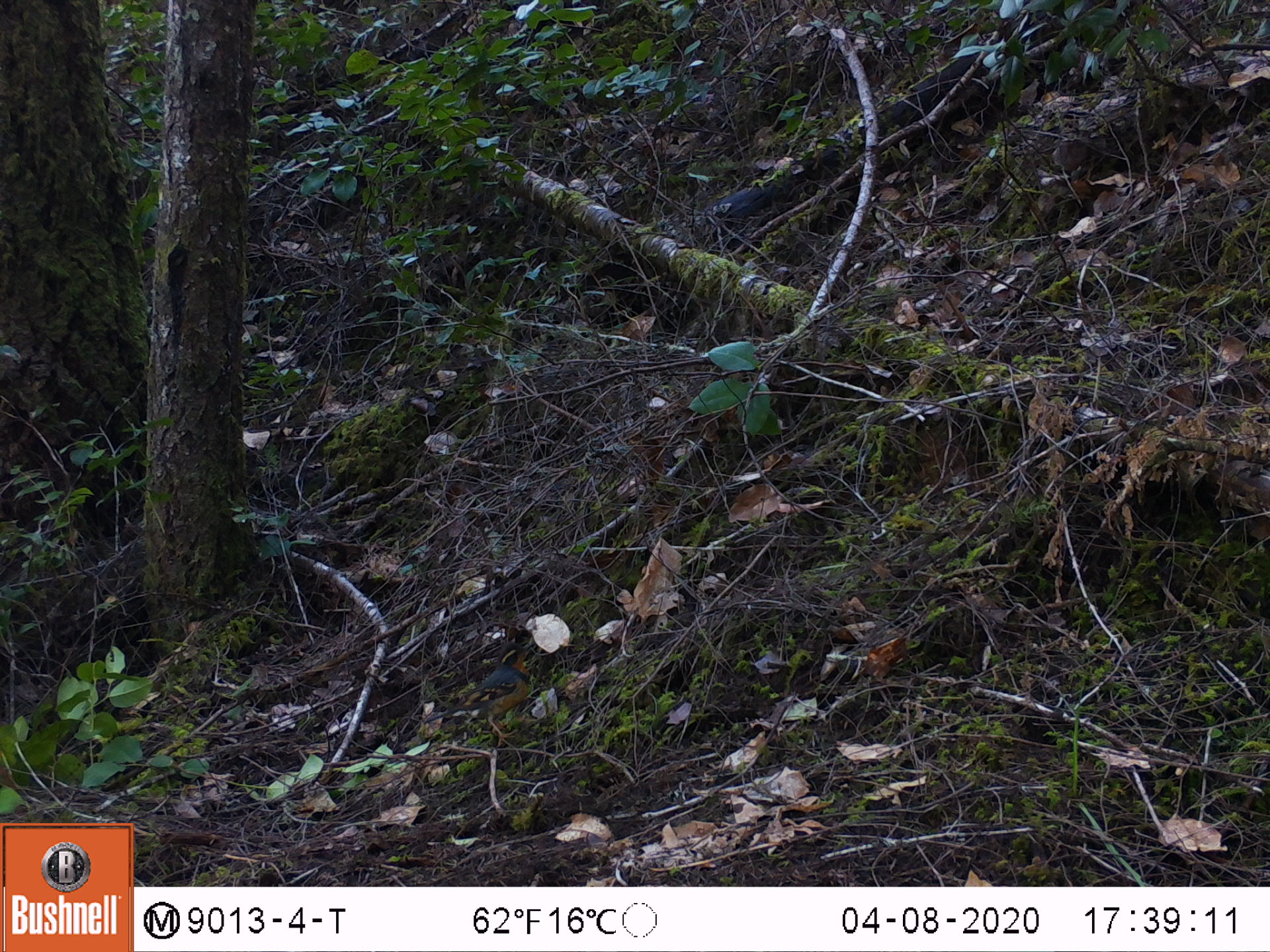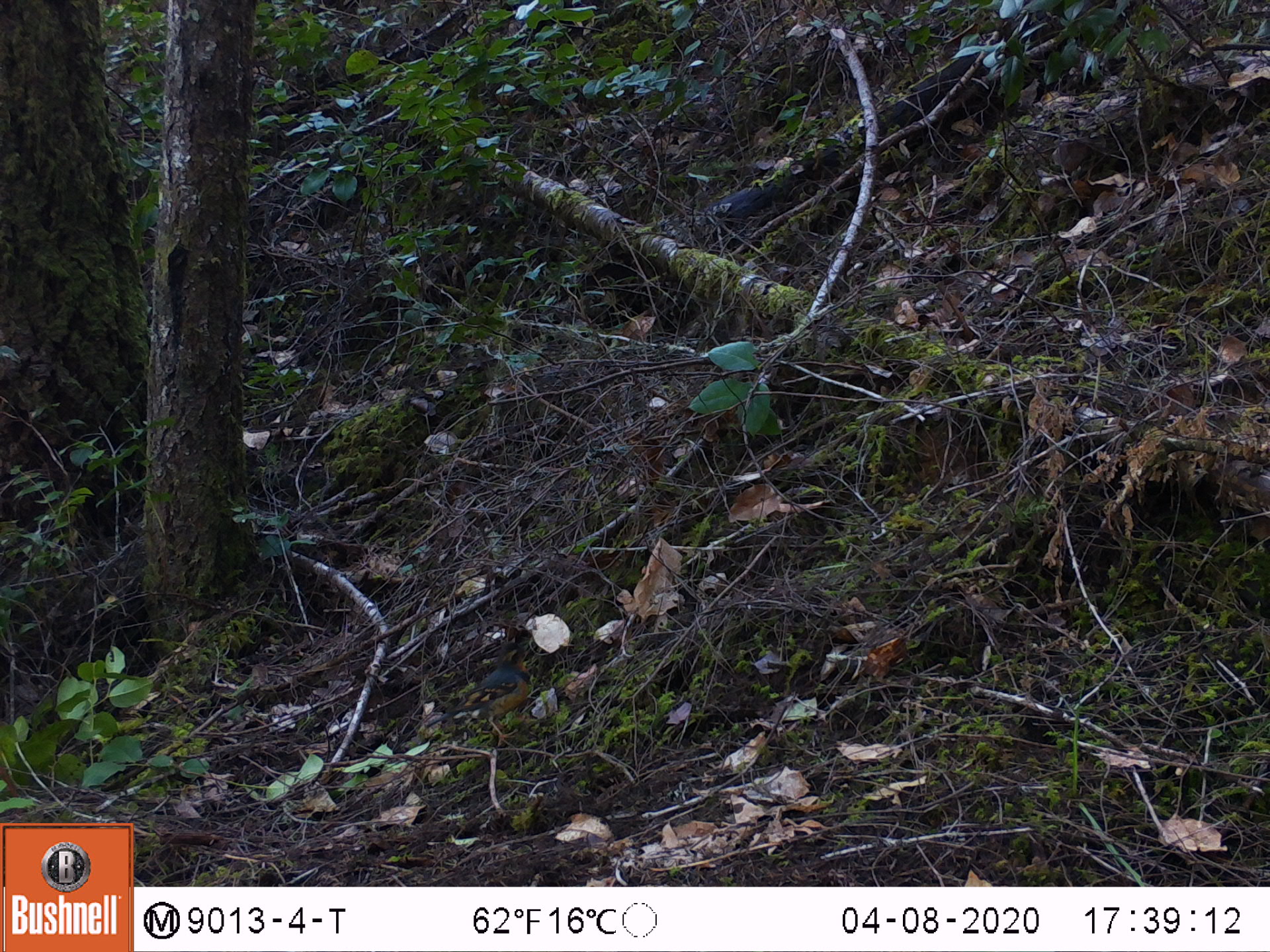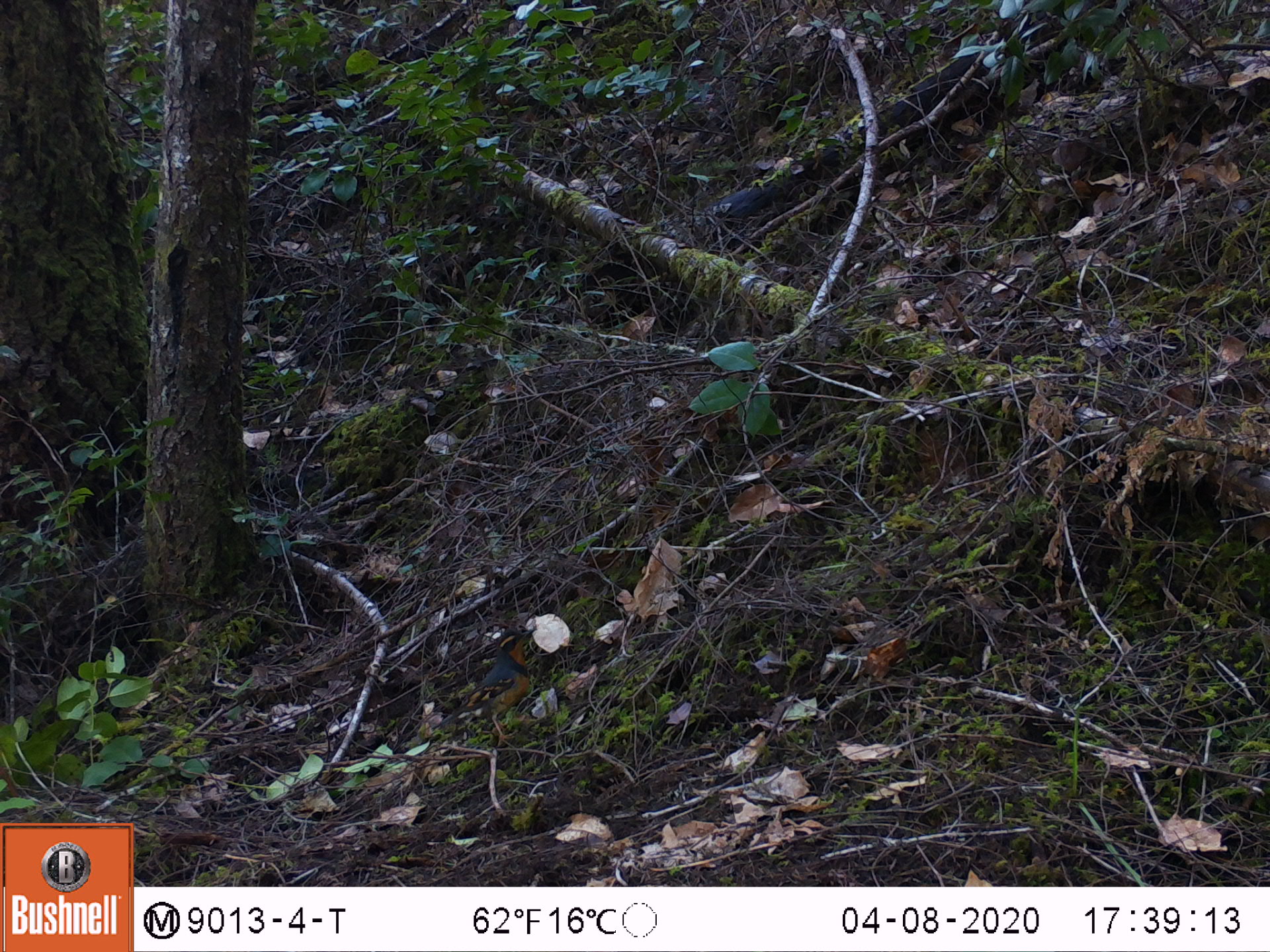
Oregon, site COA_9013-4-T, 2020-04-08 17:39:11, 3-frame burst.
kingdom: Animalia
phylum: Chordata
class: Aves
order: Passeriformes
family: Turdidae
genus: Ixoreus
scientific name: Ixoreus naevius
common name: varied thrush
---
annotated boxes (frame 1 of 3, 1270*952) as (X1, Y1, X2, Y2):
varied thrush: (444, 637, 540, 734)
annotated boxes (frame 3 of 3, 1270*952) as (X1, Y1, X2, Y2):
varied thrush: (429, 624, 540, 741)